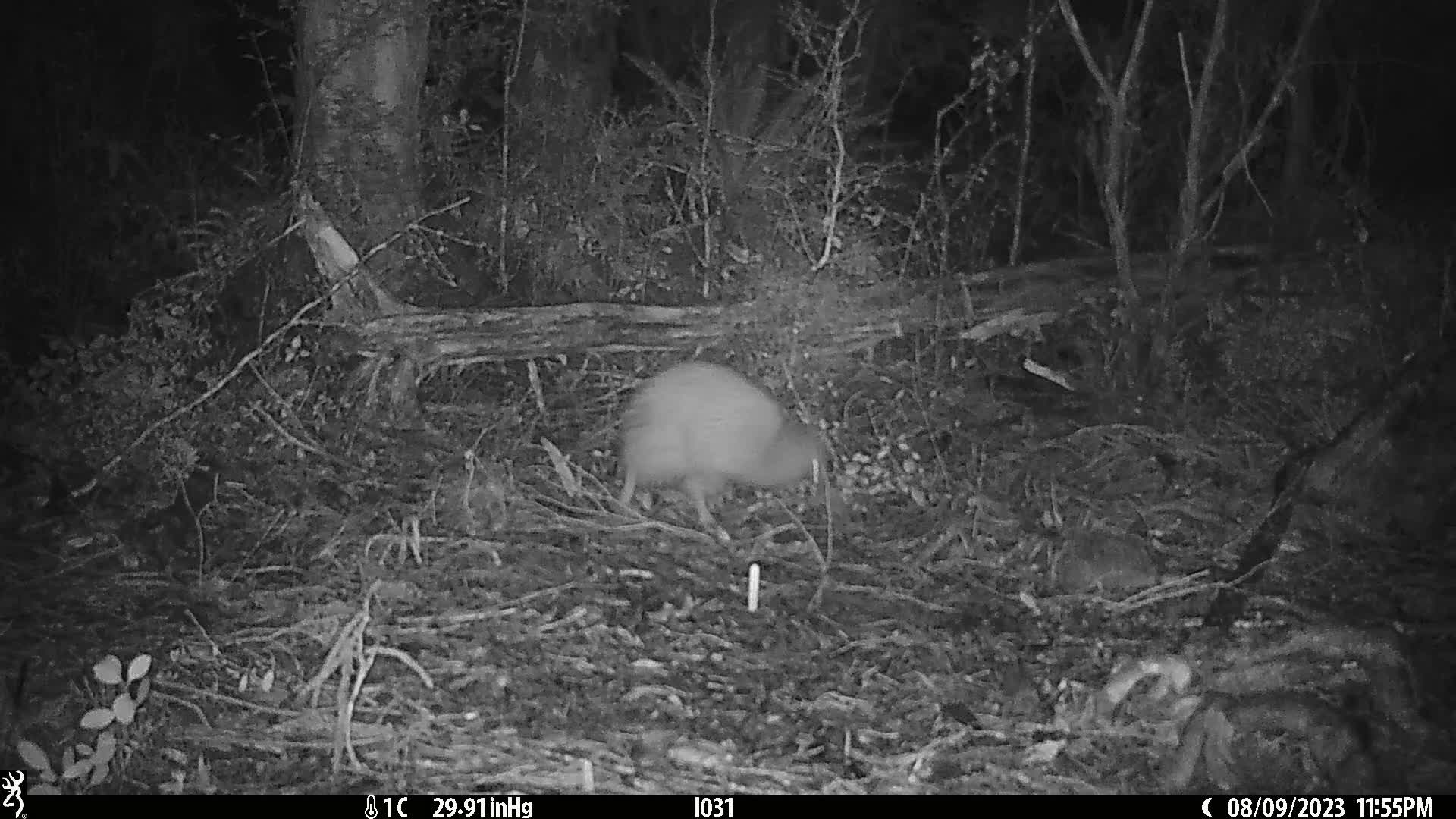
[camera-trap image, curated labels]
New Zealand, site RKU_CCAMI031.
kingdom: Animalia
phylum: Chordata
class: Aves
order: Apterygiformes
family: Apterygidae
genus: Apteryx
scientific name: Apteryx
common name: kiwi